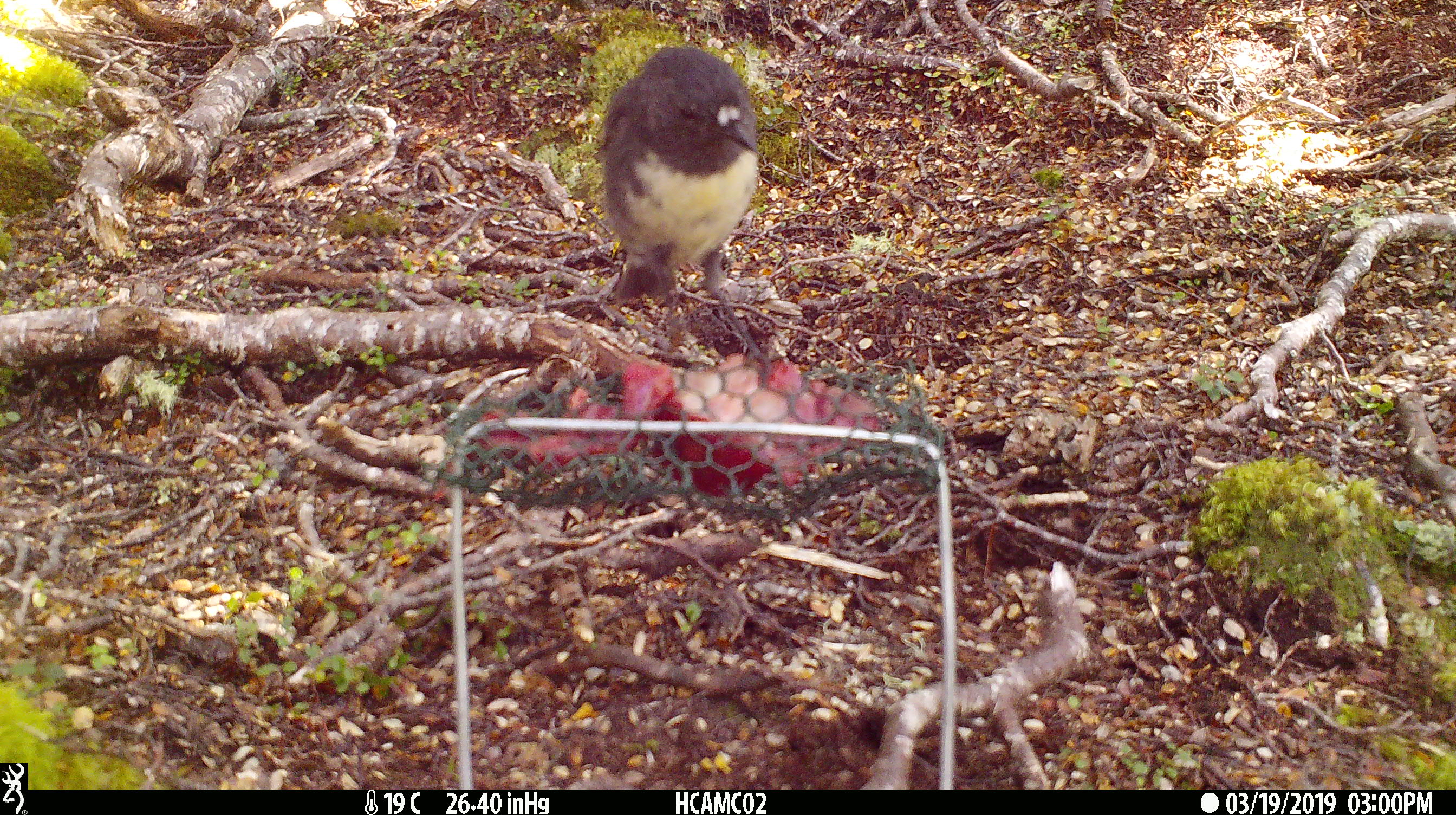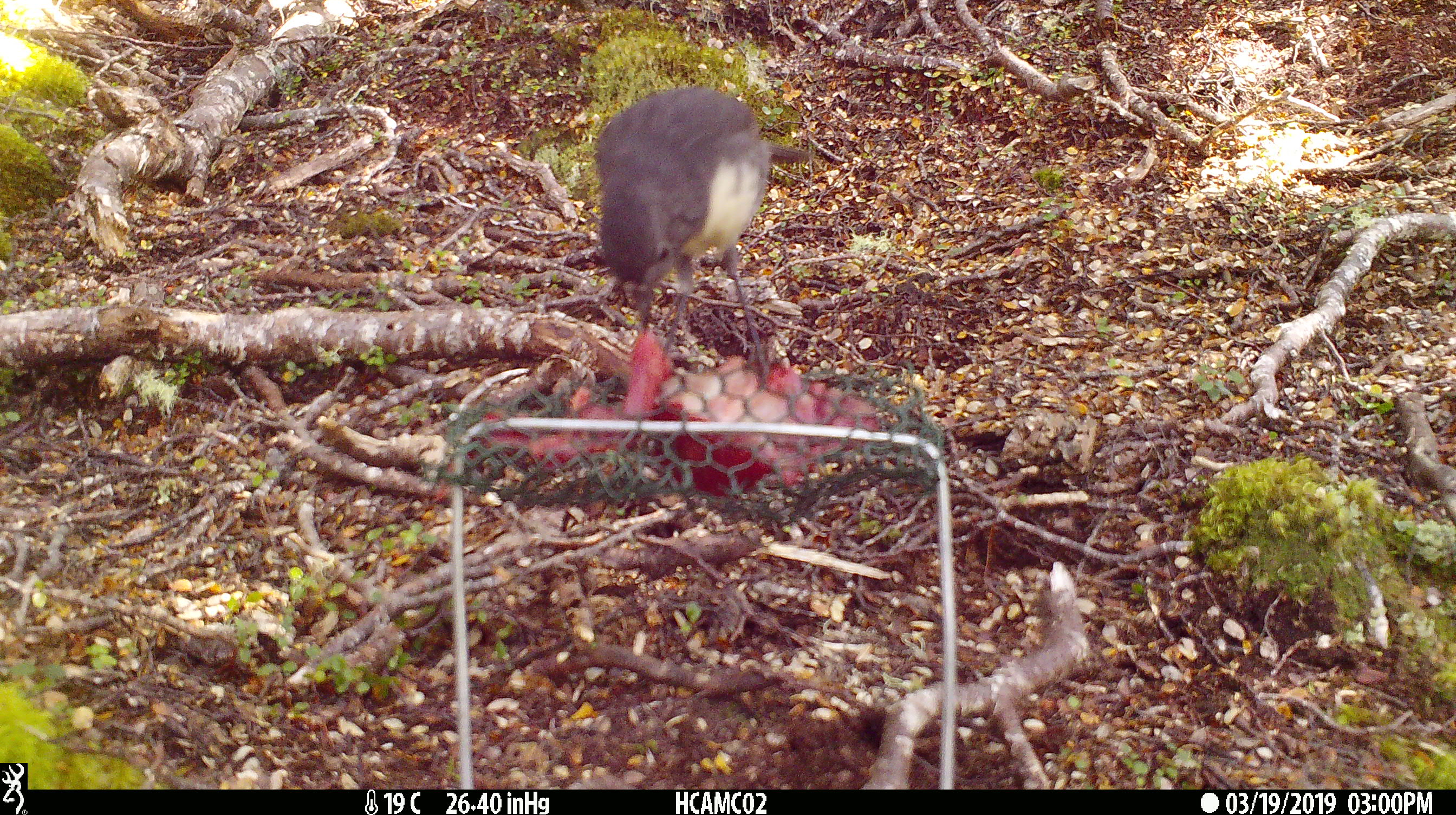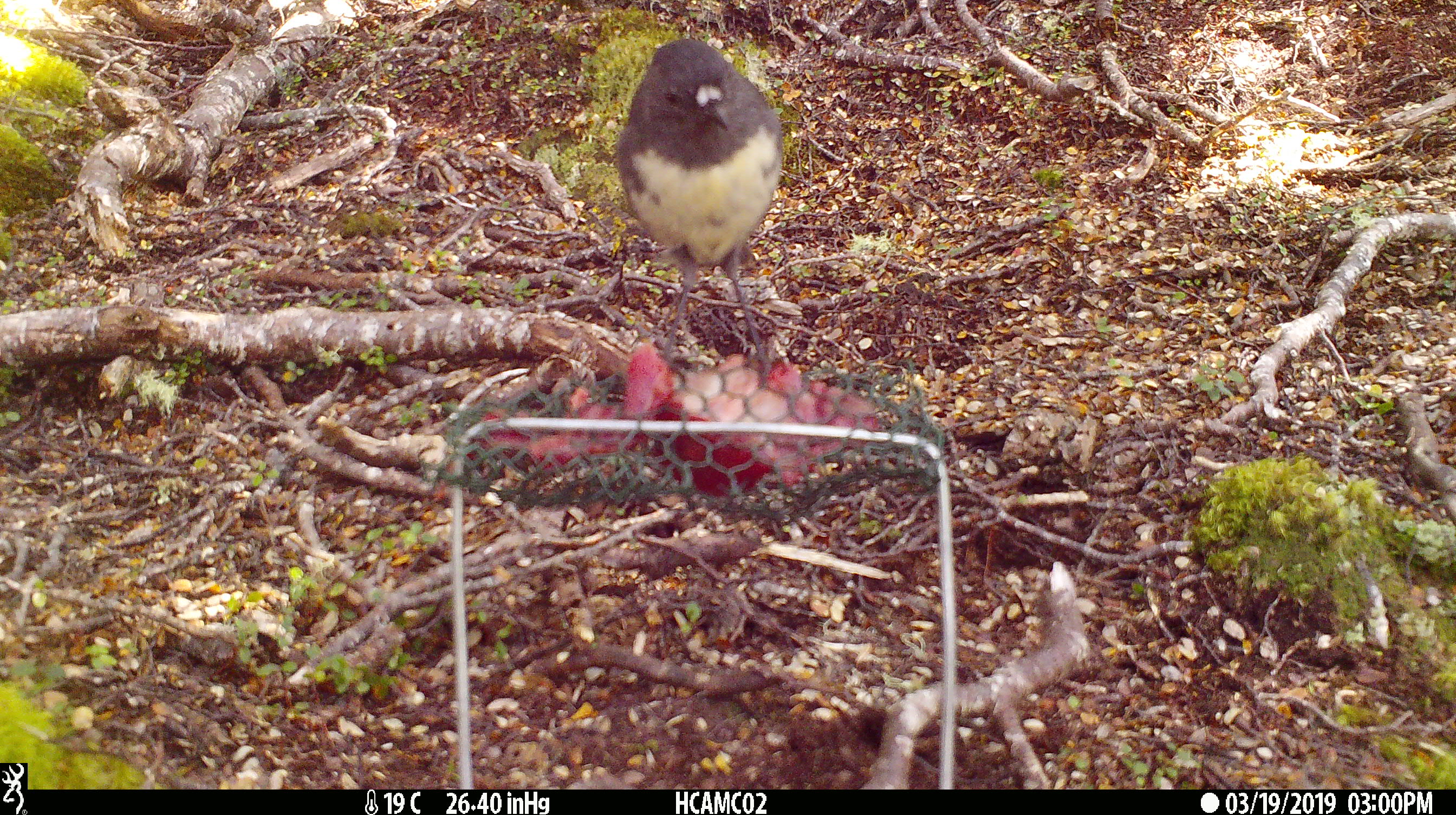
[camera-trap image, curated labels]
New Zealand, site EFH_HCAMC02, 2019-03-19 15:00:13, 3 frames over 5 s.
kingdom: Animalia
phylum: Chordata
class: Aves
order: Passeriformes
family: Petroicidae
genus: Petroica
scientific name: Petroica australis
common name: new zealand robin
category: robin